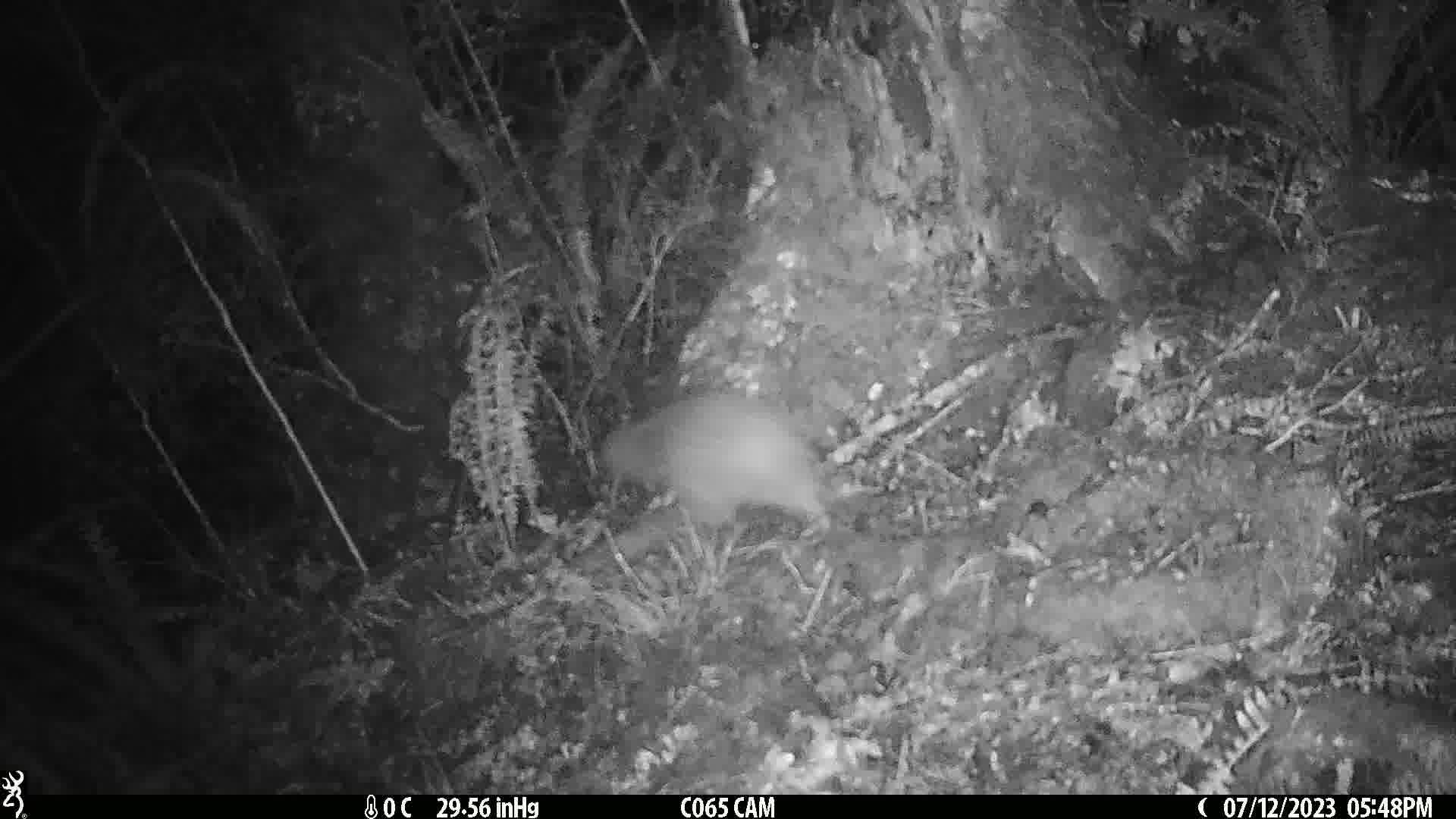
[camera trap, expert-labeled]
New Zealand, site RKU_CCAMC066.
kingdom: Animalia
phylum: Chordata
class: Aves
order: Apterygiformes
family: Apterygidae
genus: Apteryx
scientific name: Apteryx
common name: kiwi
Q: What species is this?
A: Kiwi (Apteryx).